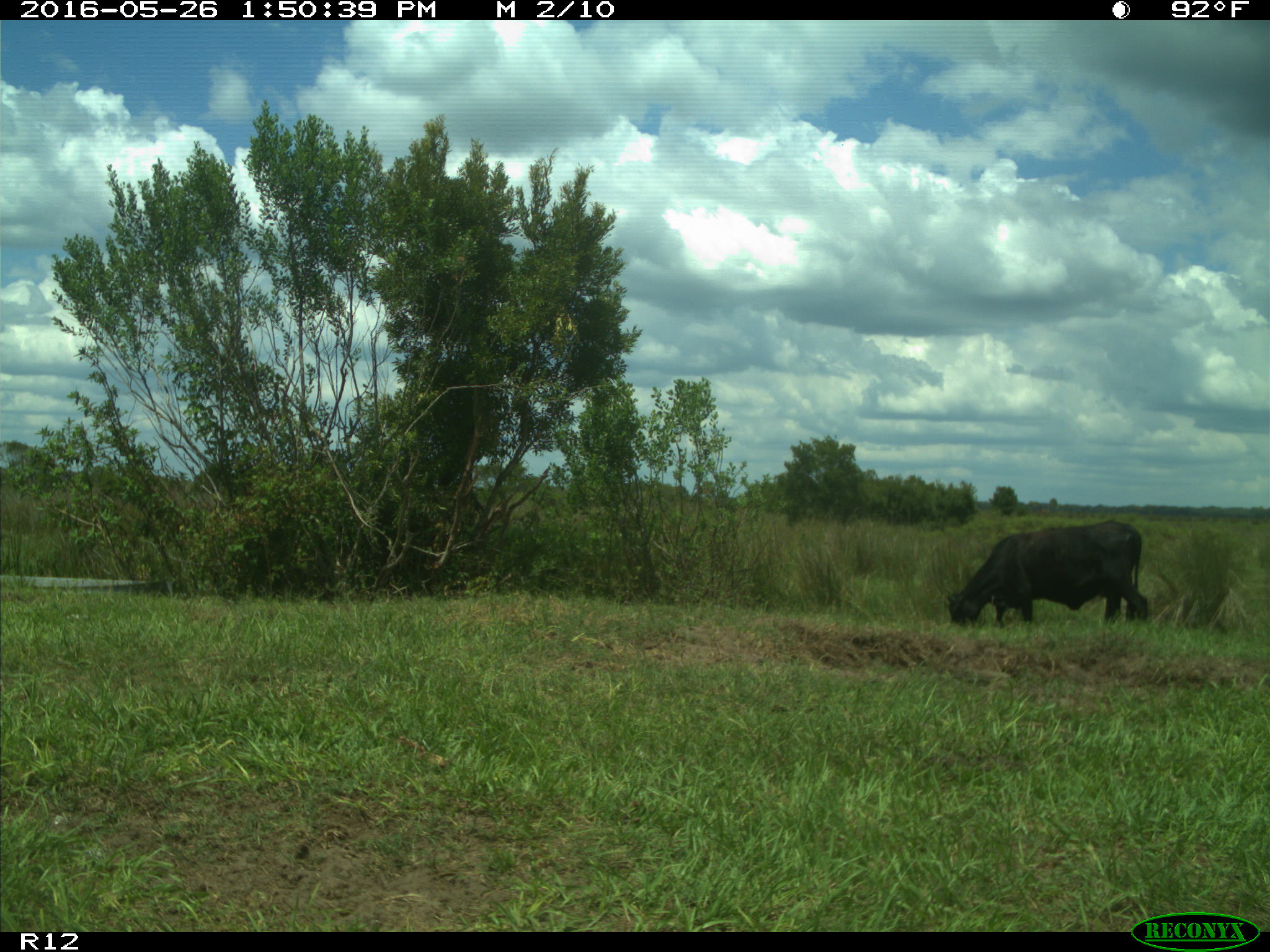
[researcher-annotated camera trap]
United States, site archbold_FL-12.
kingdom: Animalia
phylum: Chordata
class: Mammalia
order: Artiodactyla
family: Bovidae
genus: Bos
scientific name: Bos taurus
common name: domestic cow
Bos taurus (domestic cow).